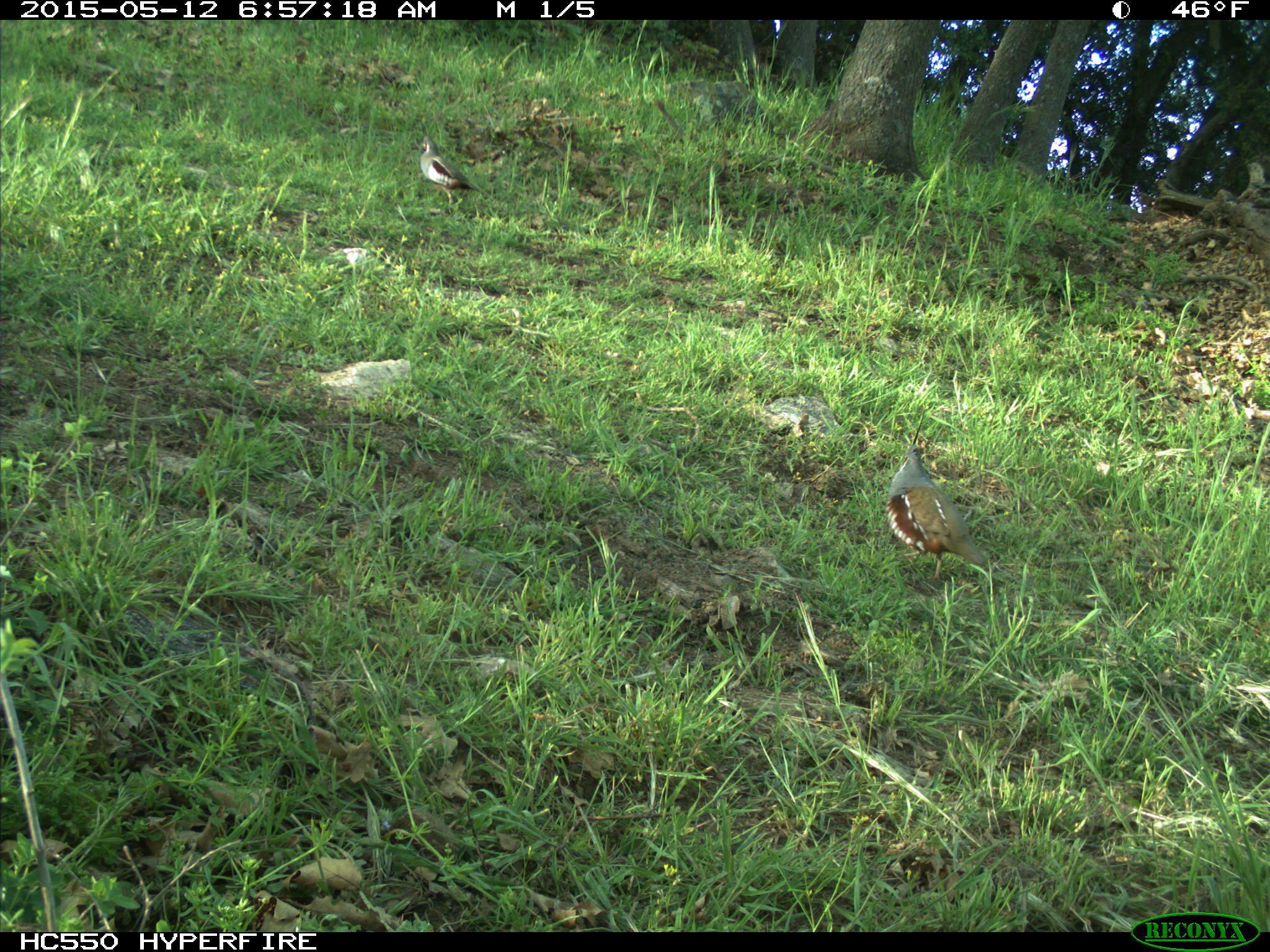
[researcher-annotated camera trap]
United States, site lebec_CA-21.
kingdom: Animalia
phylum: Chordata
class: Aves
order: Galliformes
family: Odontophoridae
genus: Callipepla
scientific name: Callipepla californica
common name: california quail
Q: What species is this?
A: Callipepla californica (california quail).